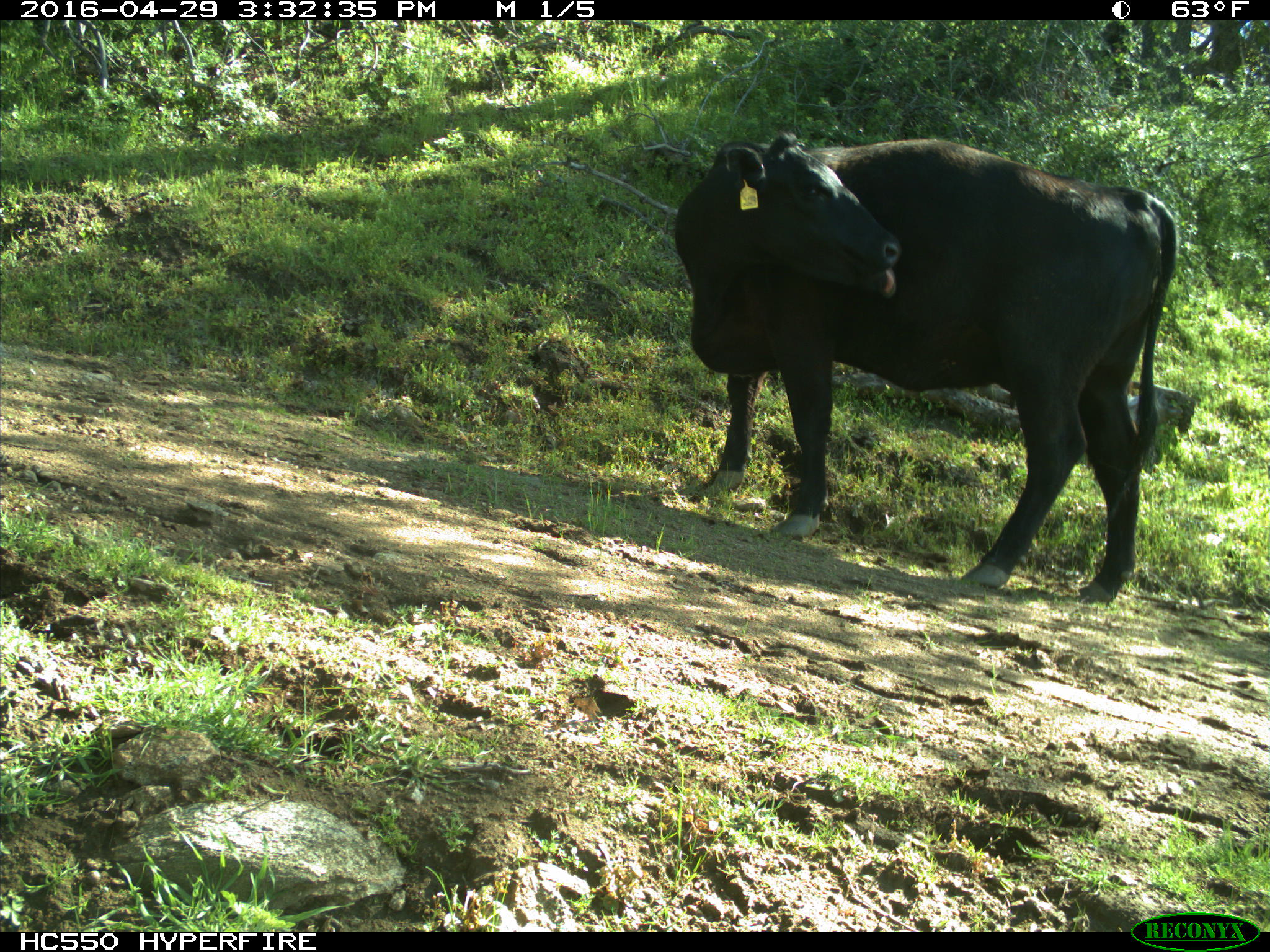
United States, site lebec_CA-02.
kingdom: Animalia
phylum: Chordata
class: Mammalia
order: Artiodactyla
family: Bovidae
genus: Bos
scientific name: Bos taurus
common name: domestic cow